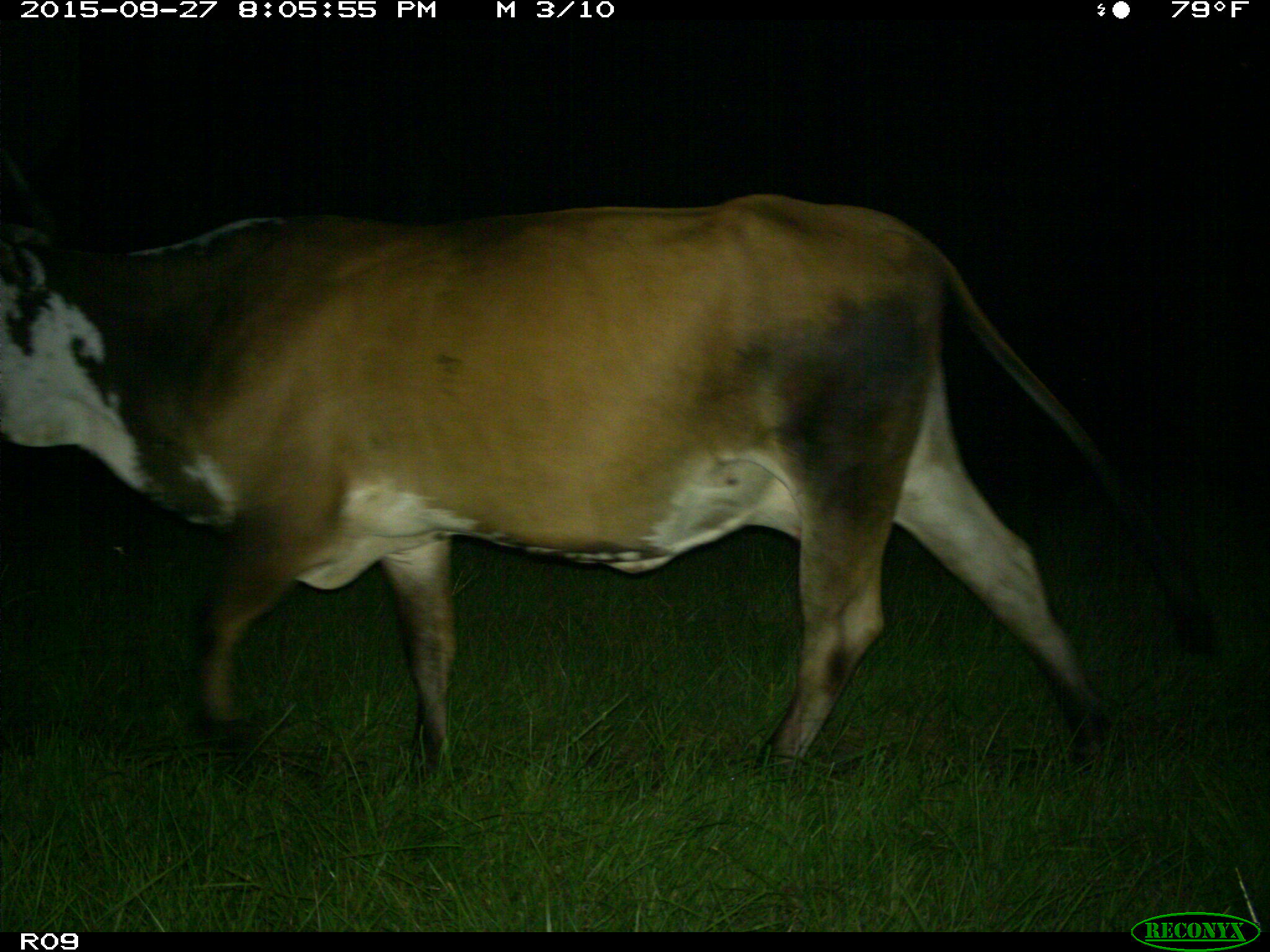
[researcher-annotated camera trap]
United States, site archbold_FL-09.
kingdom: Animalia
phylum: Chordata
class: Mammalia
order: Artiodactyla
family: Bovidae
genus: Bos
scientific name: Bos taurus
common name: domestic cow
Bos taurus (domestic cow).